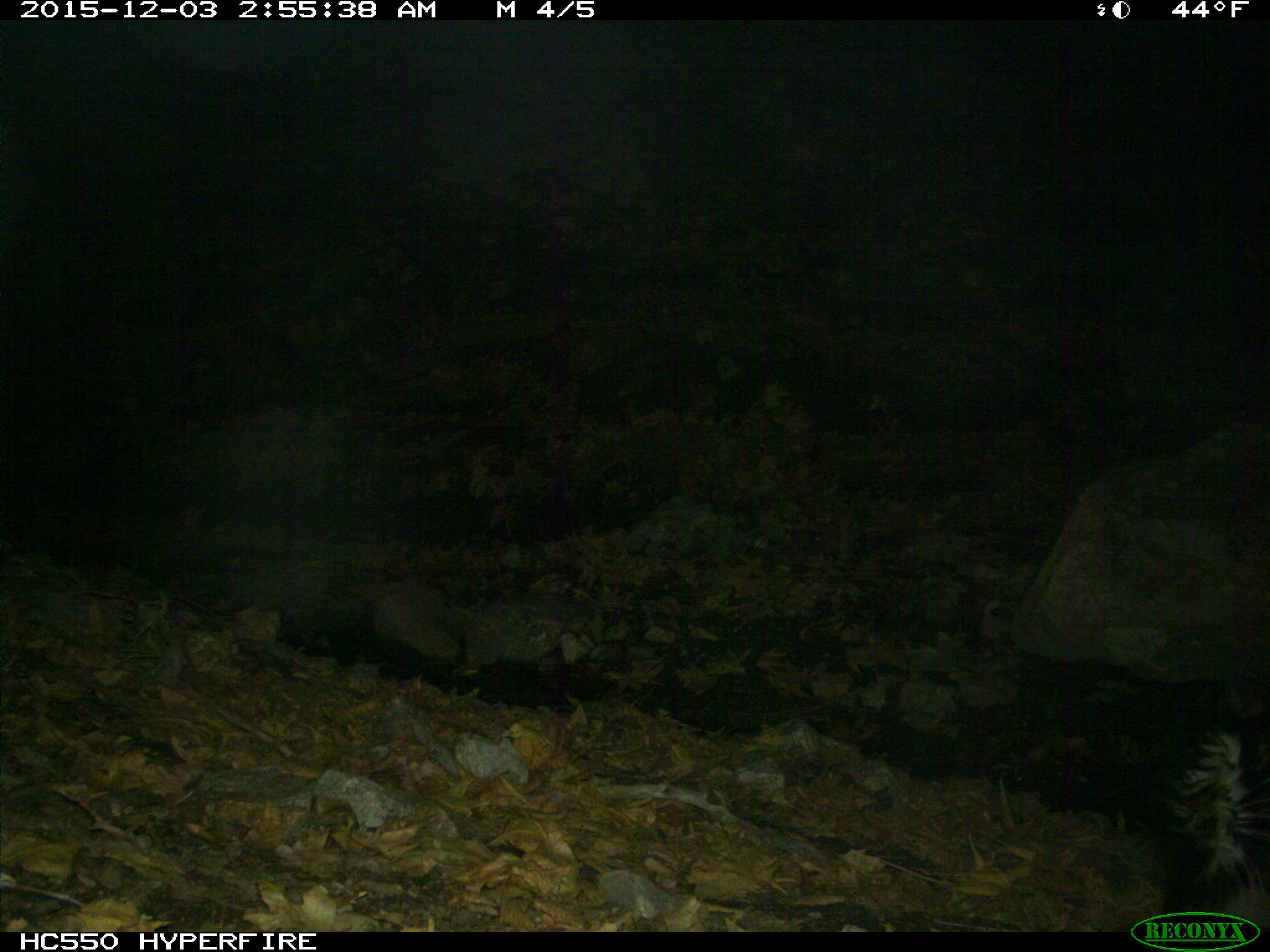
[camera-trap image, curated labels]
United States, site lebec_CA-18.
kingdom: Animalia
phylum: Chordata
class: Mammalia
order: Carnivora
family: Mephitidae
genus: Mephitis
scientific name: Mephitis mephitis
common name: striped skunk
Mephitis mephitis (striped skunk).